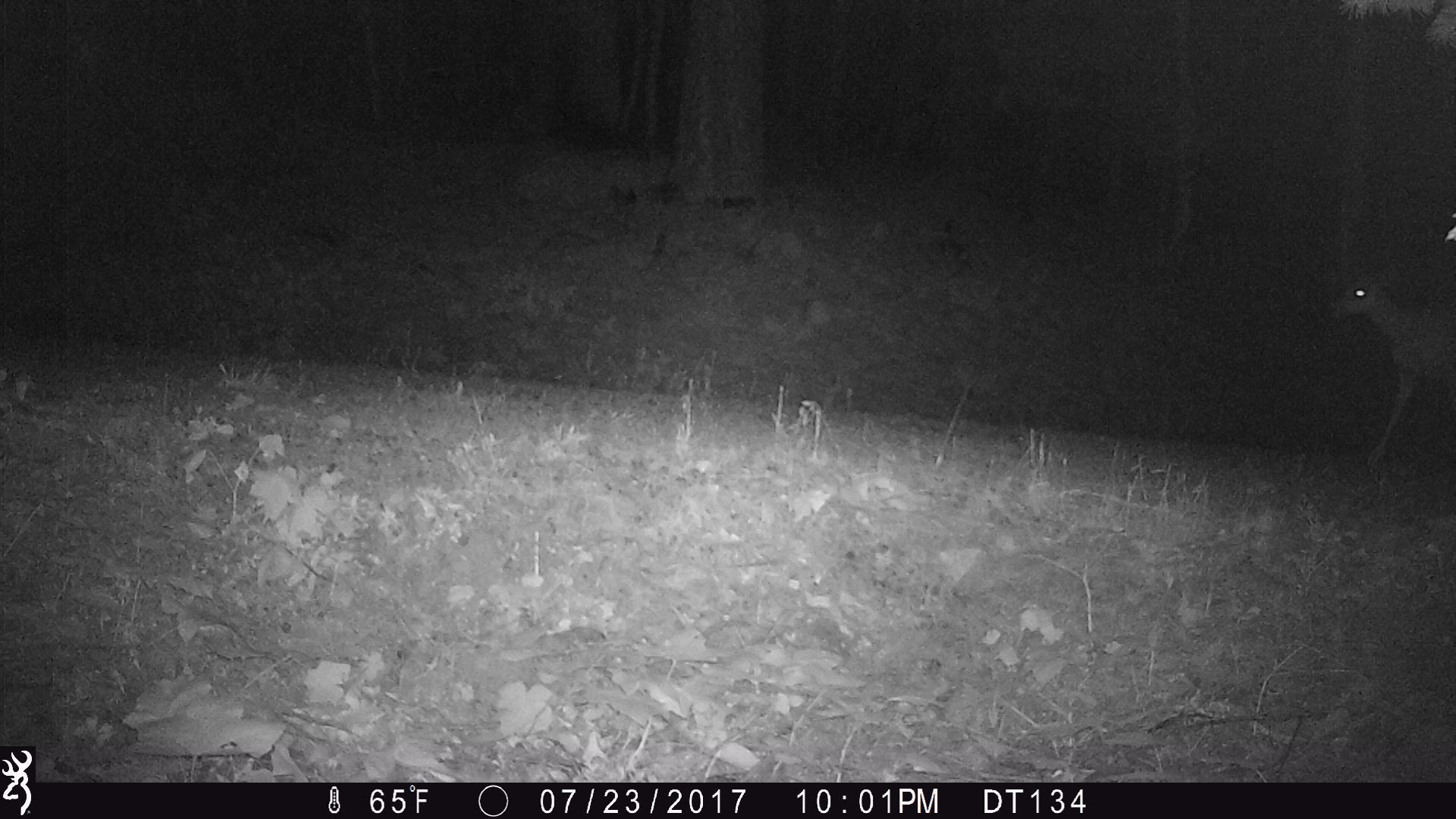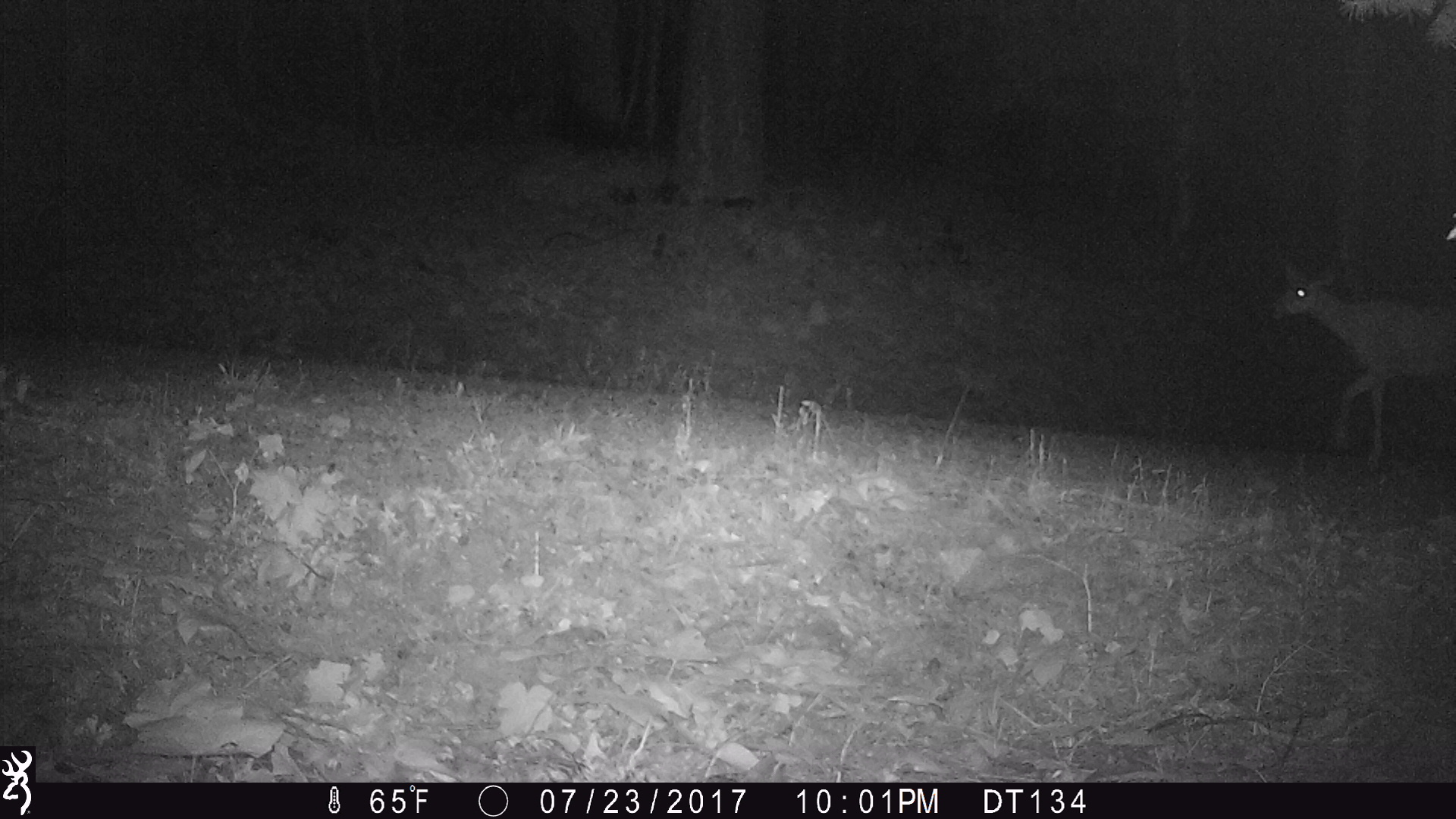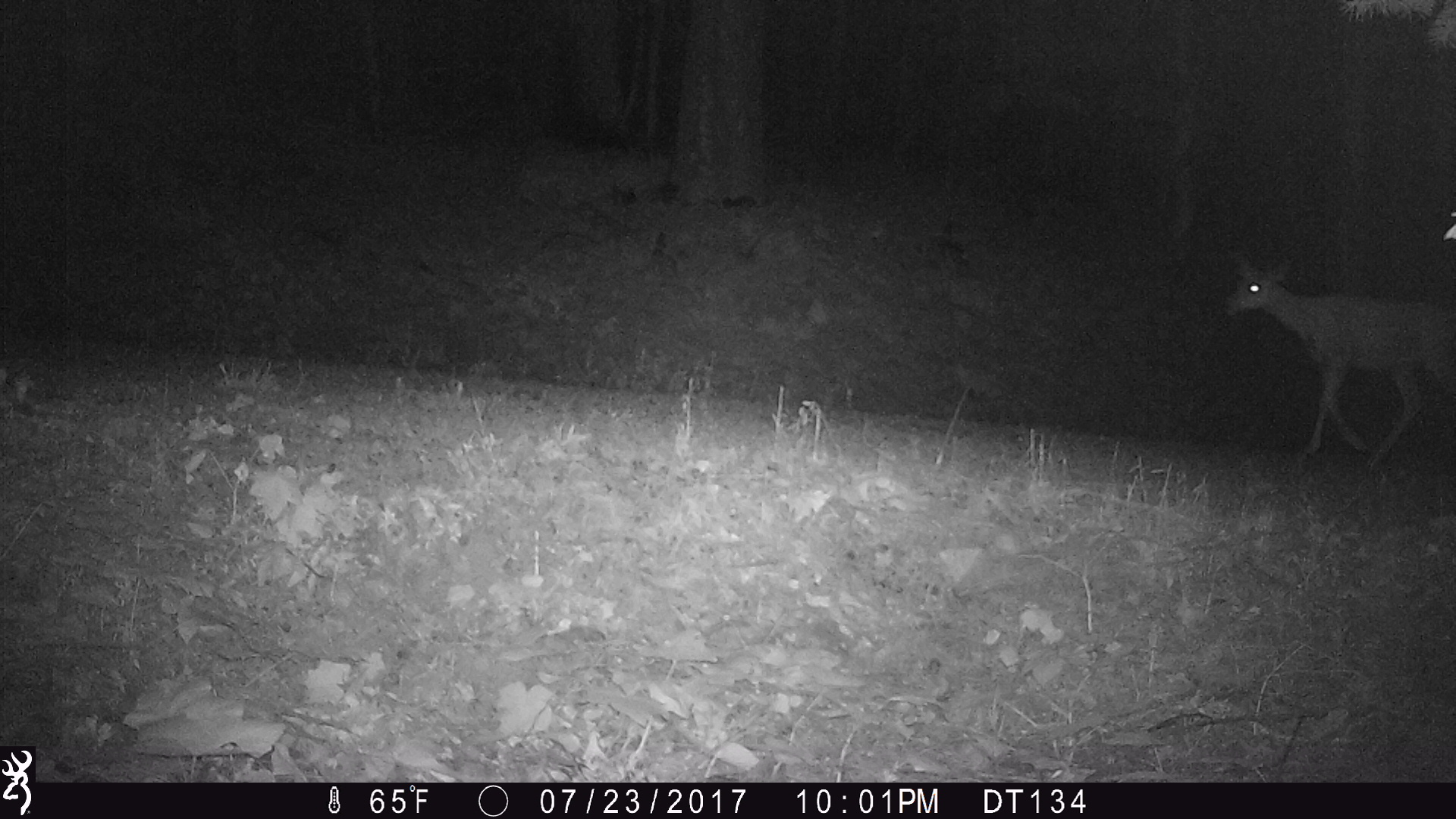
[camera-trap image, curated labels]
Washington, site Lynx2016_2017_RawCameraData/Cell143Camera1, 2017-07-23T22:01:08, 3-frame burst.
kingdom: Animalia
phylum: Chordata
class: Mammalia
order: Artiodactyla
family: Cervidae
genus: Odocoileus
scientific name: Odocoileus hemionus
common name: mule deer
Odocoileus hemionus (mule deer). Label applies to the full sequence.